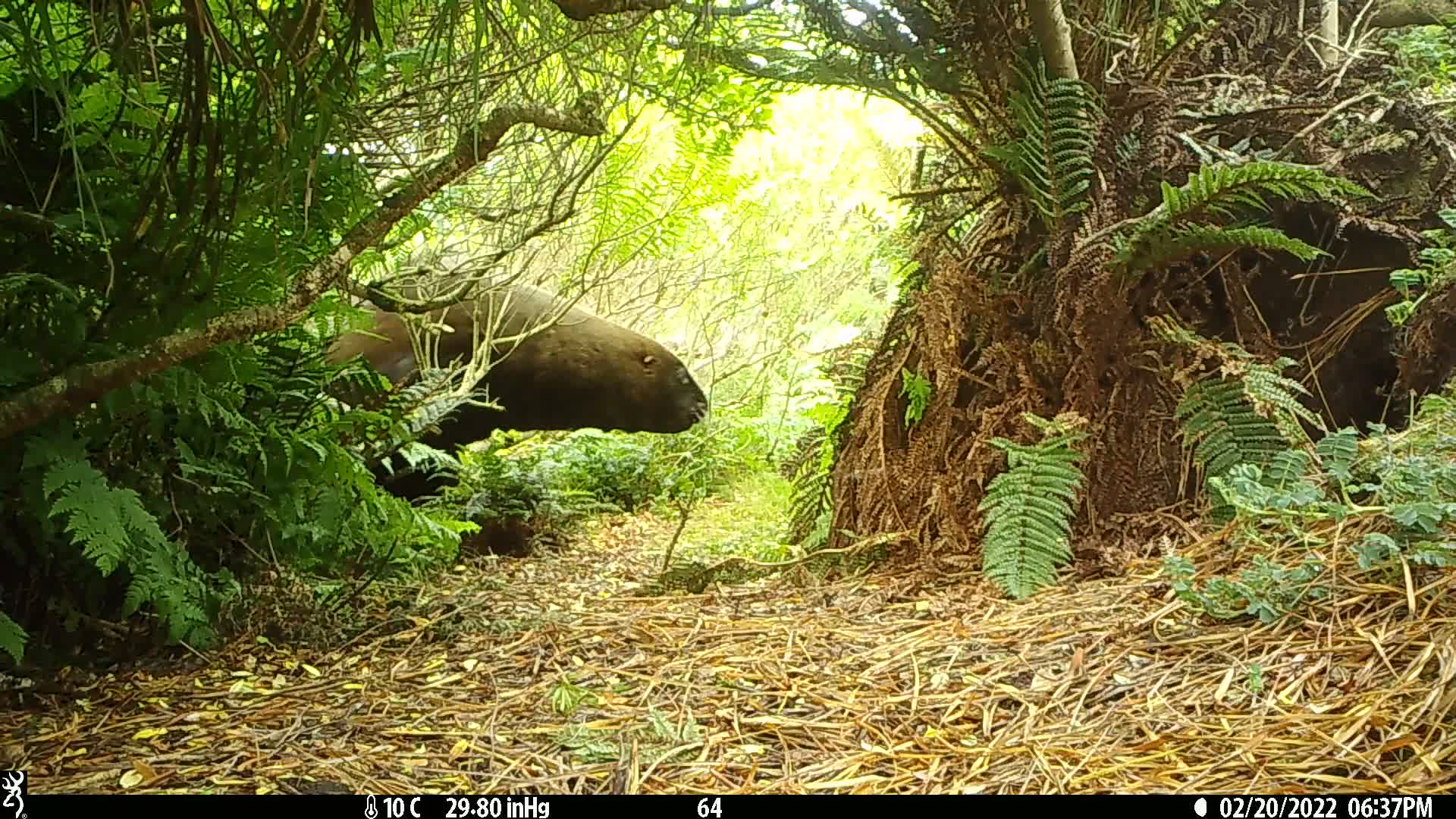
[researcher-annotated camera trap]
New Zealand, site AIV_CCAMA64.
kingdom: Animalia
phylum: Chordata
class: Mammalia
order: Carnivora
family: Otariidae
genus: Phocarctos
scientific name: Phocarctos hookeri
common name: new zealand sea lion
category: sealion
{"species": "sealion (new zealand sea lion) (Phocarctos hookeri)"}